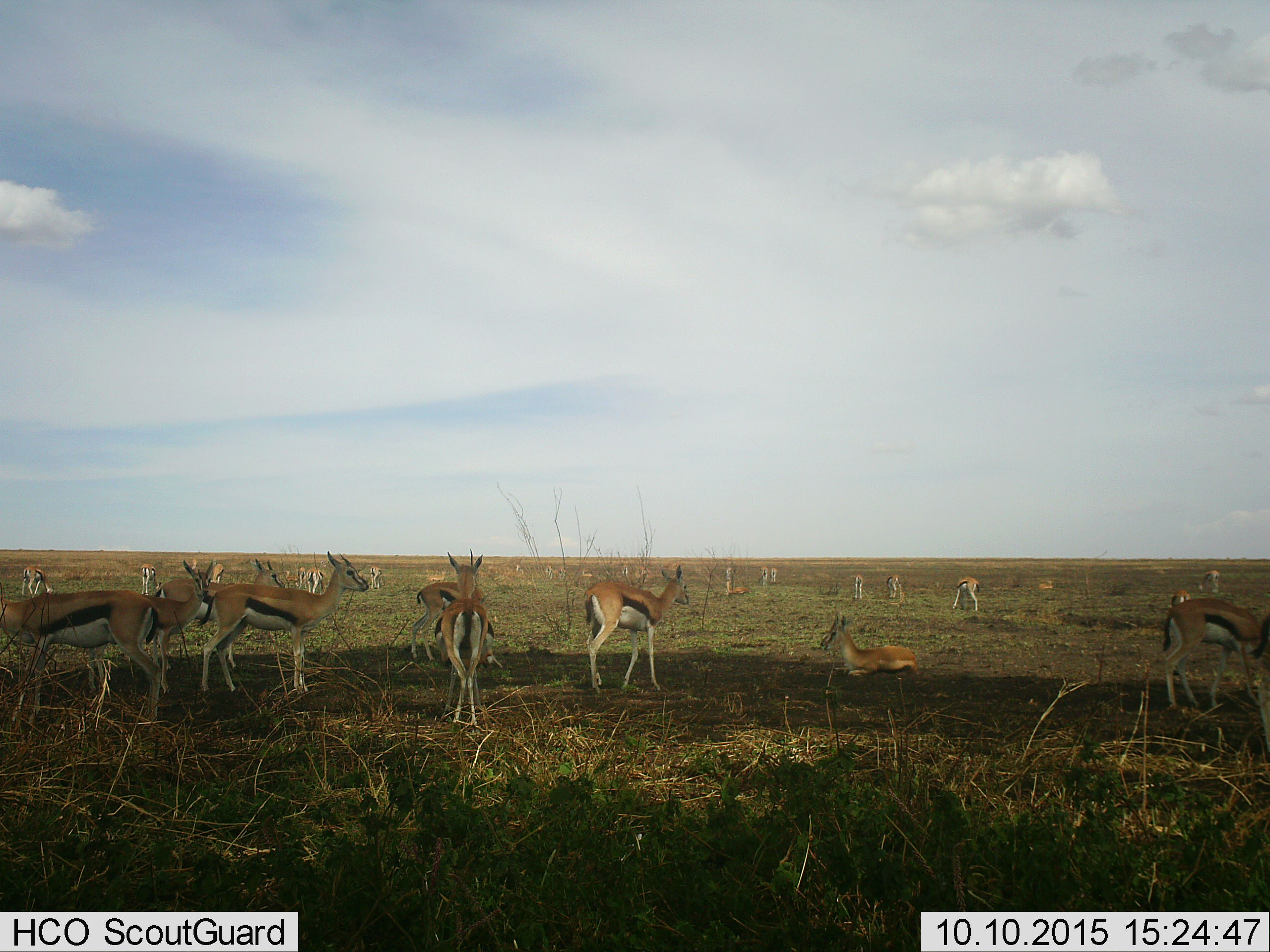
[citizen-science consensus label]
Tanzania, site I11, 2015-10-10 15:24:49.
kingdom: Animalia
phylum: Chordata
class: Mammalia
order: Artiodactyla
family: Bovidae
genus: Eudorcas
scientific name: Eudorcas thomsonii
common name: thomson's gazelle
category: gazellethomsons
Gazellethomsons (thomson's gazelle) (Eudorcas thomsonii), count 11-50. Behavior (volunteer vote fractions): standing 89%, resting 56%, moving 33%, interacting 0%. Young present (vote fraction): 11%. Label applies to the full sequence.